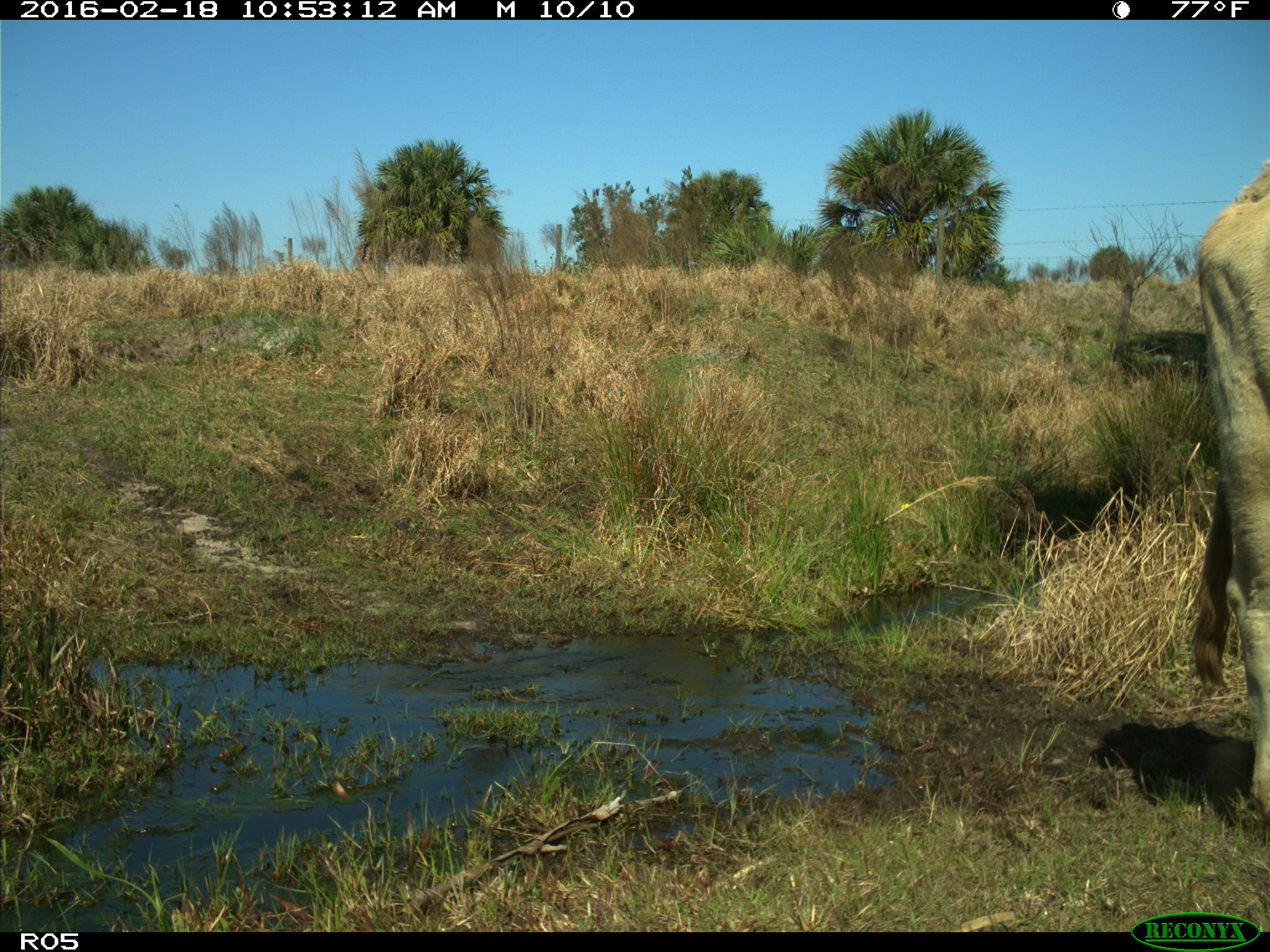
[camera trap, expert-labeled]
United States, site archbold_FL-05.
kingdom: Animalia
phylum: Chordata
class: Mammalia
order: Artiodactyla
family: Bovidae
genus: Bos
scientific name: Bos taurus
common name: domestic cow